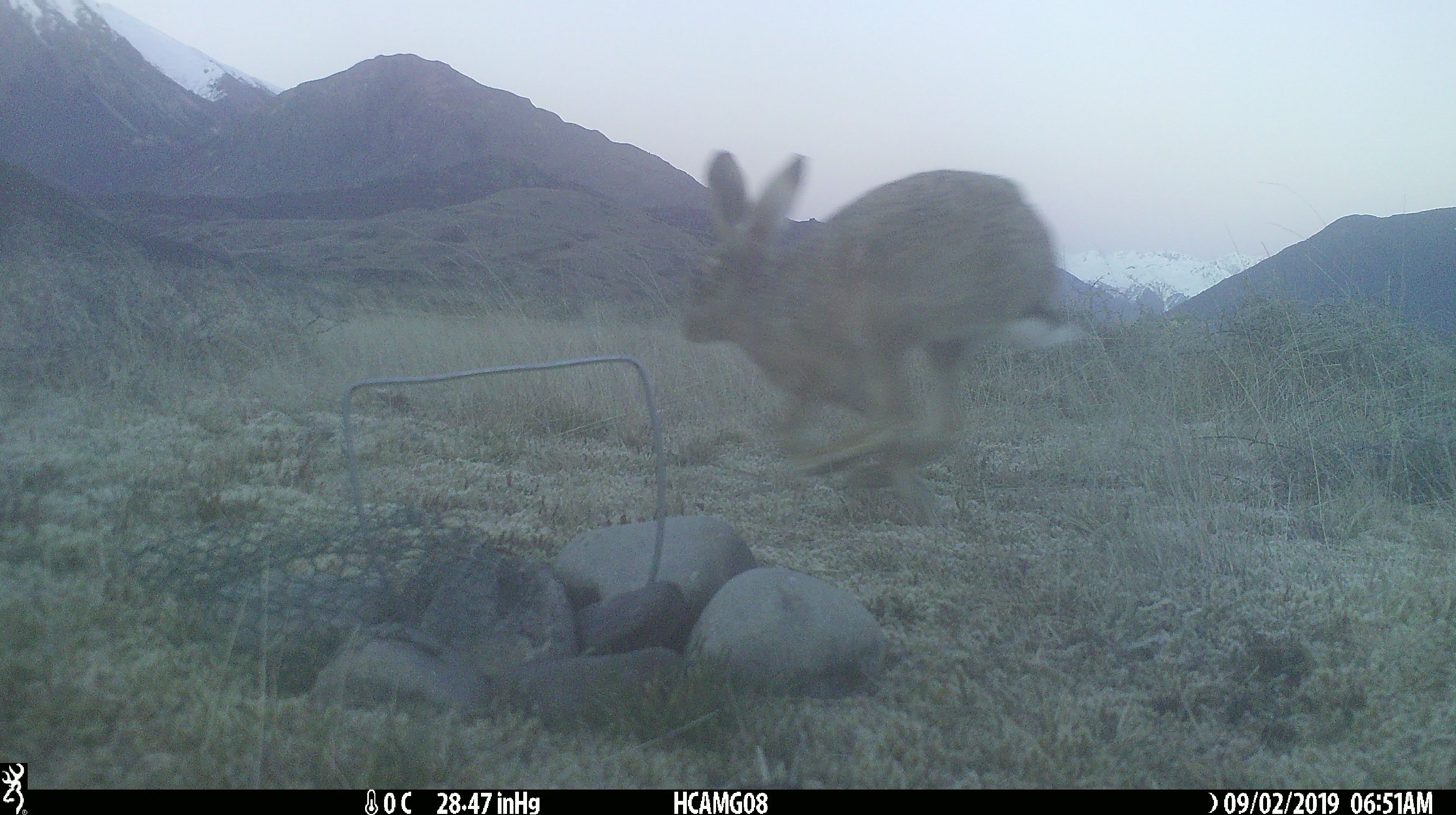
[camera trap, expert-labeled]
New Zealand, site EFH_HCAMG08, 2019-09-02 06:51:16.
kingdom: Animalia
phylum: Chordata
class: Mammalia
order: Lagomorpha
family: Leporidae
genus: Lepus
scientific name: Lepus europaeus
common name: brown hare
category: hare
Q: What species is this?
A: Hare (brown hare) (Lepus europaeus).